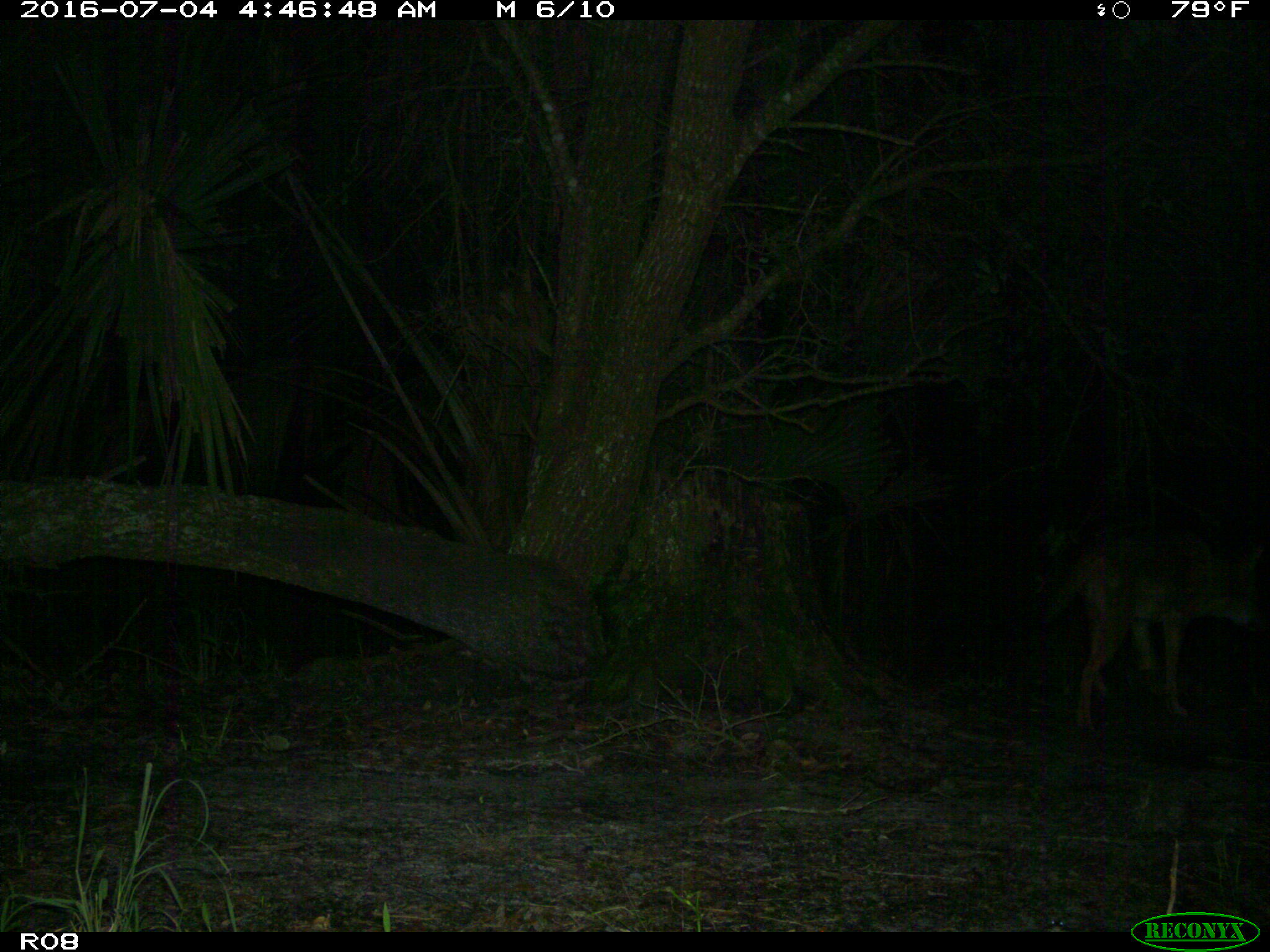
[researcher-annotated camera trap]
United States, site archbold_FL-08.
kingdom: Animalia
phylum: Chordata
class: Mammalia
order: Carnivora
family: Canidae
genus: Canis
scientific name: Canis latrans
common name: coyote